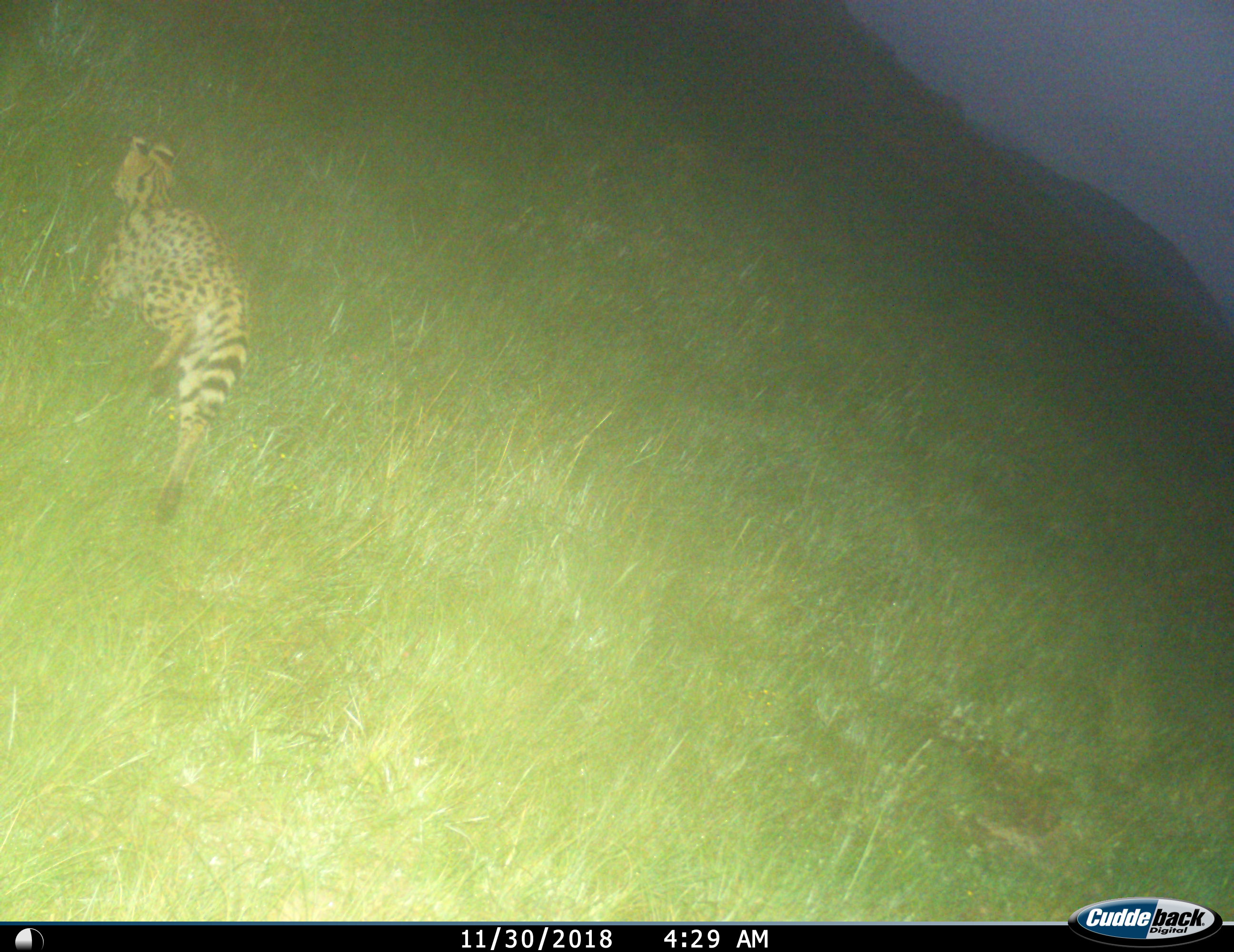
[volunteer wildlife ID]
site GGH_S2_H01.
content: unidentified animal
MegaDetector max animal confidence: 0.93